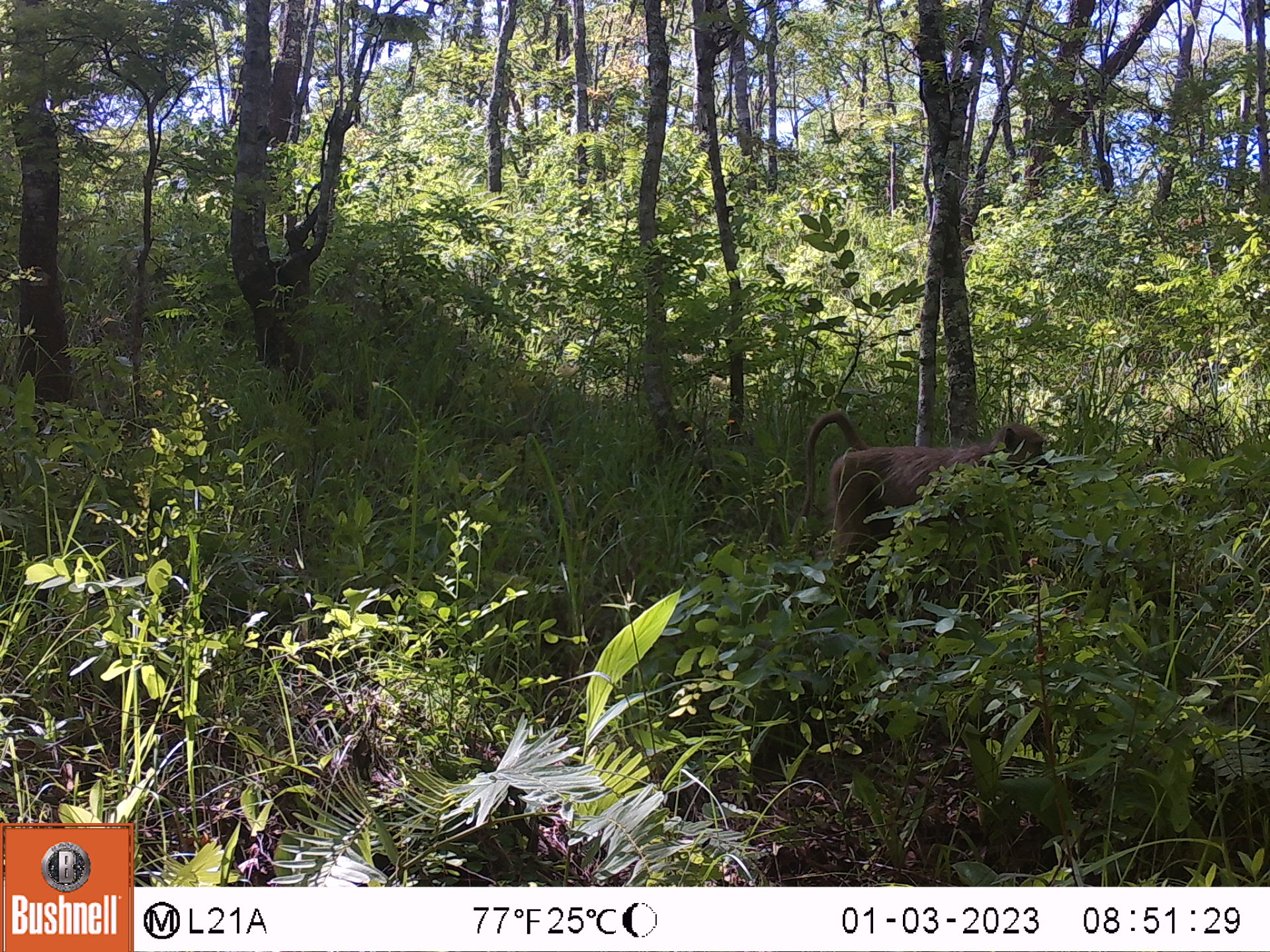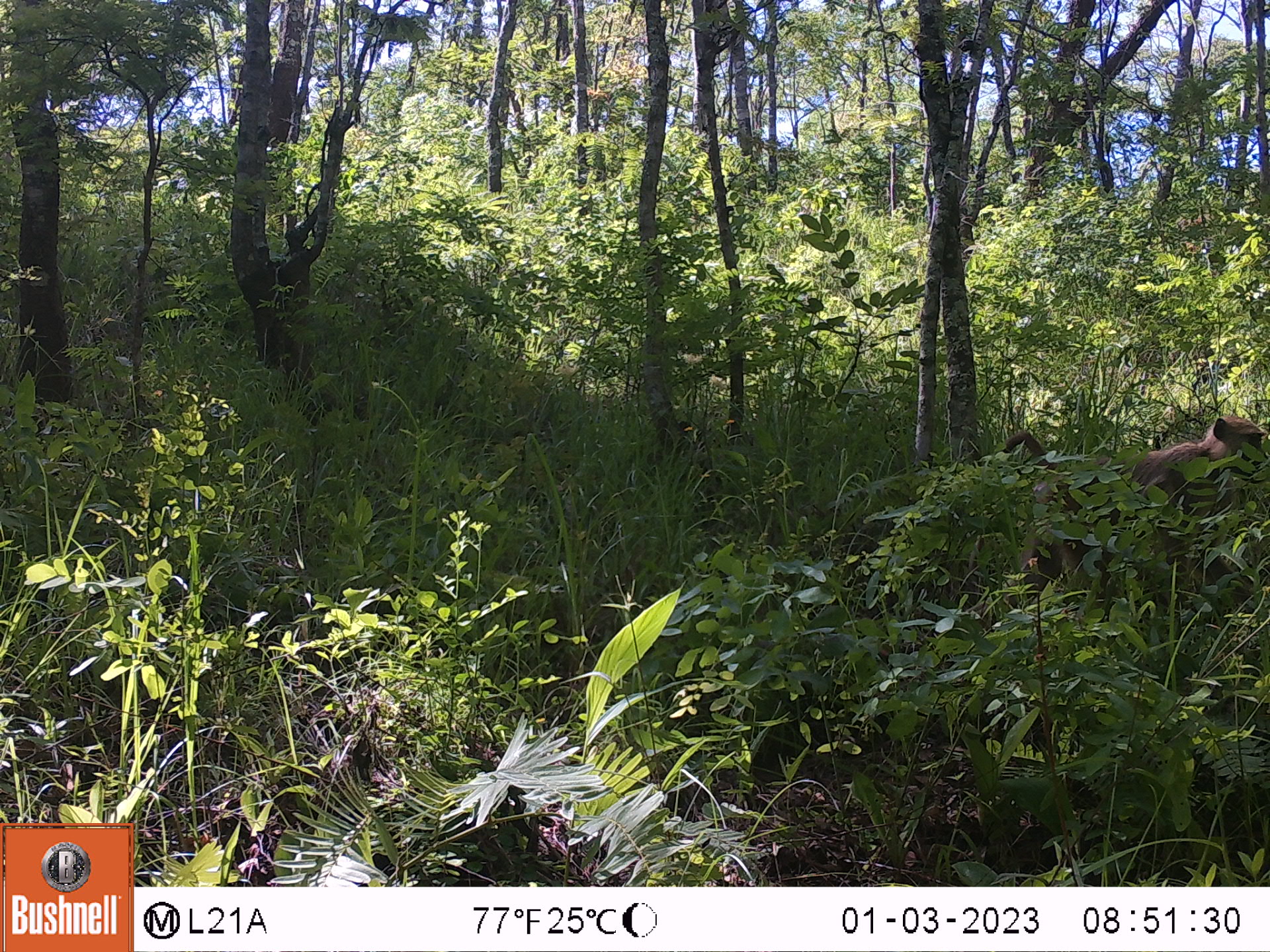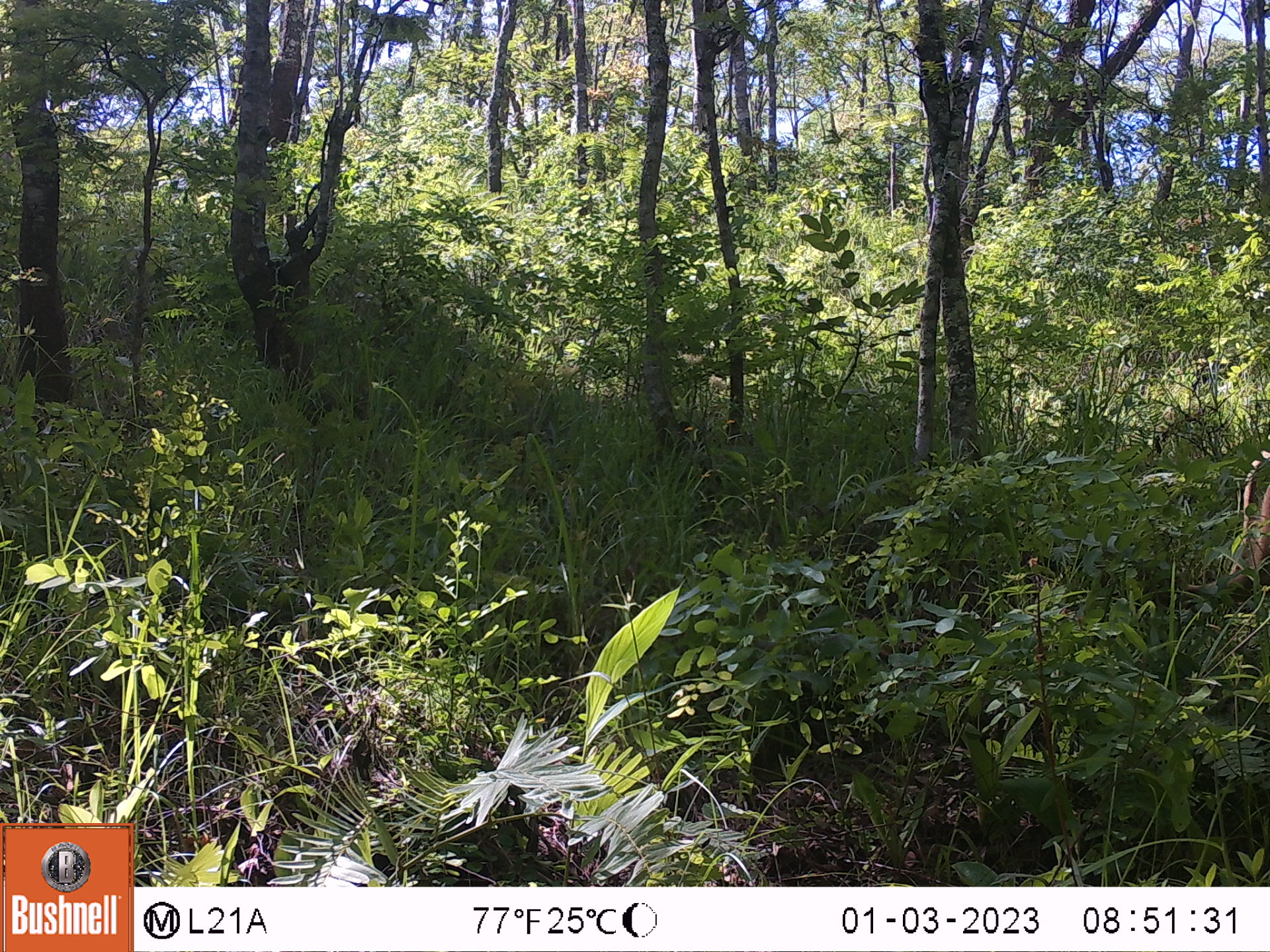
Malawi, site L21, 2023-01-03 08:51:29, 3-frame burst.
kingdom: Animalia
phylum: Chordata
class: Mammalia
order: Primates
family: Cercopithecidae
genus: Papio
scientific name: Papio cynocephalus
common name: yellow baboon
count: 1